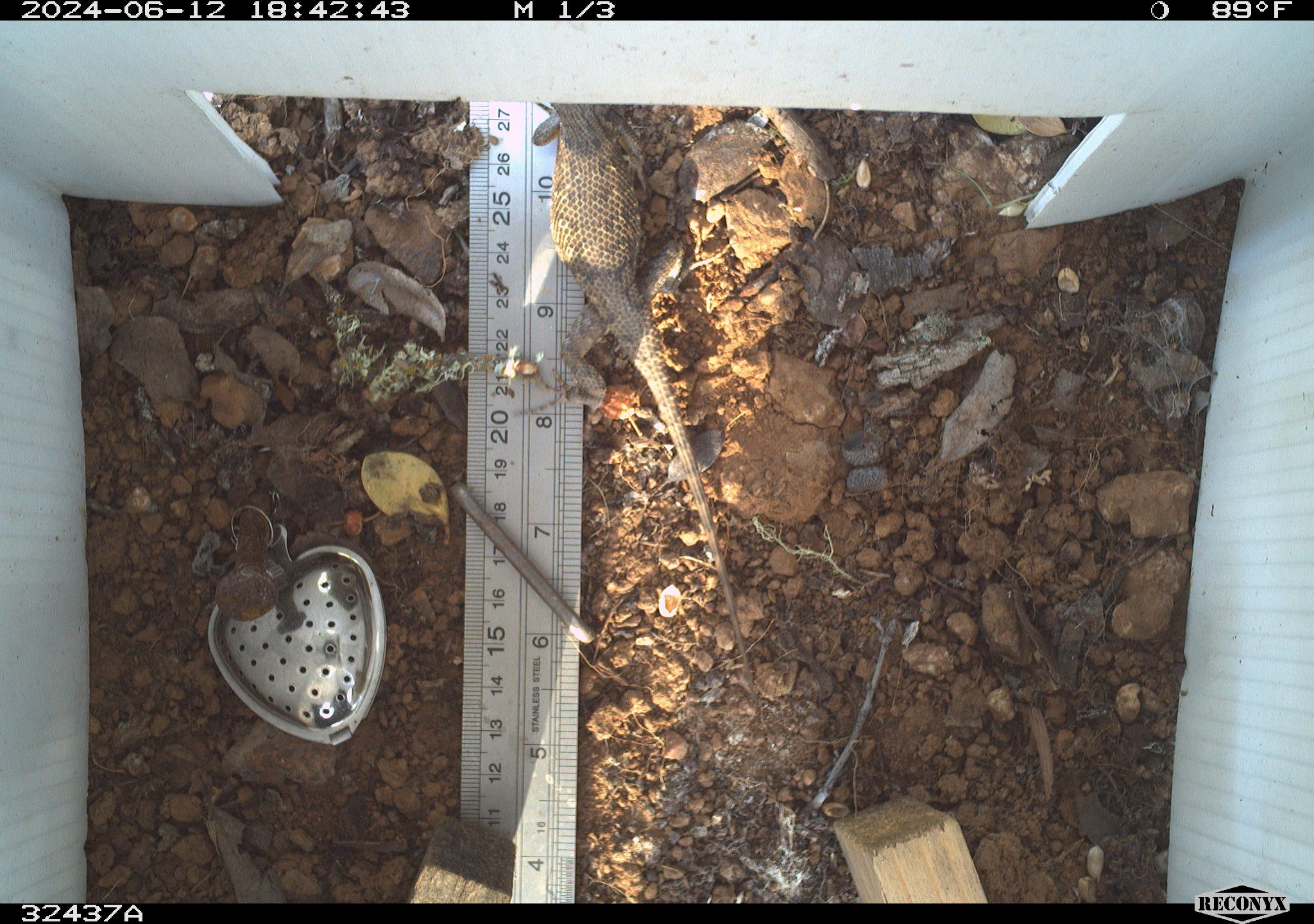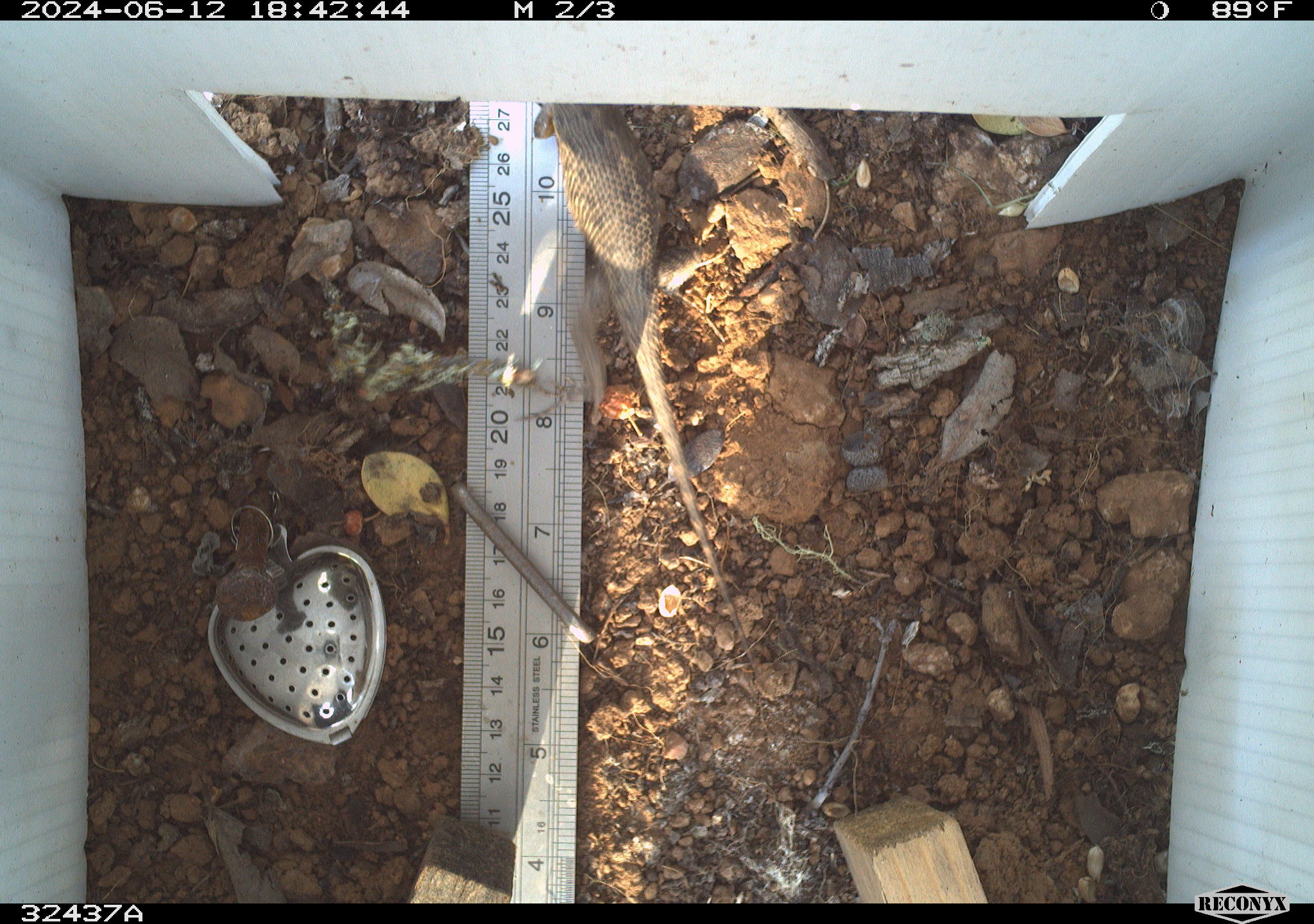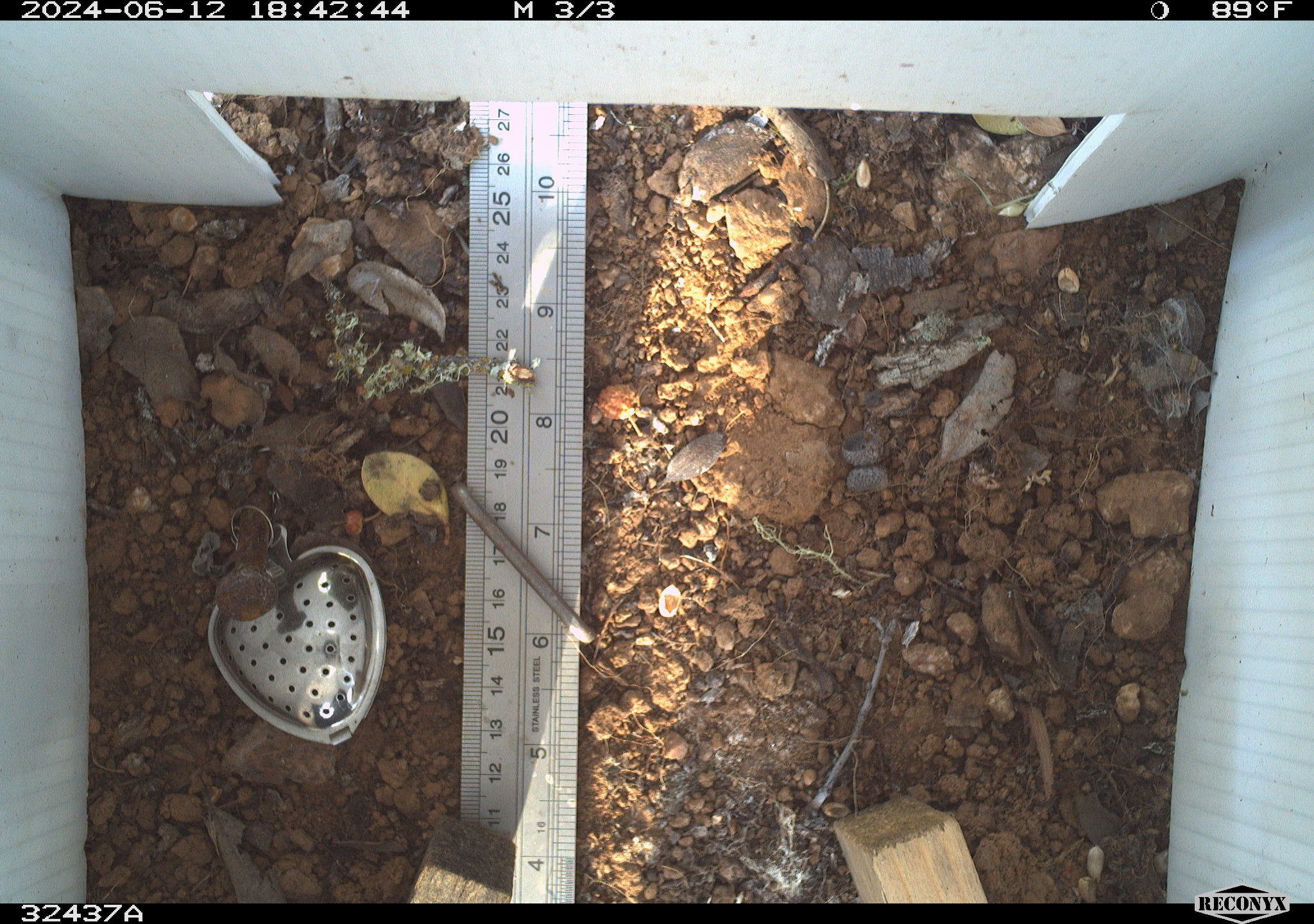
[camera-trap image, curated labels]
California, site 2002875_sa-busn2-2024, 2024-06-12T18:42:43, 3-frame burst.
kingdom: Animalia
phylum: Chordata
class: Reptilia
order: Squamata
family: Phrynosomatidae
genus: Sceloporus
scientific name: Sceloporus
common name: spiny lizards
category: sceloporus species